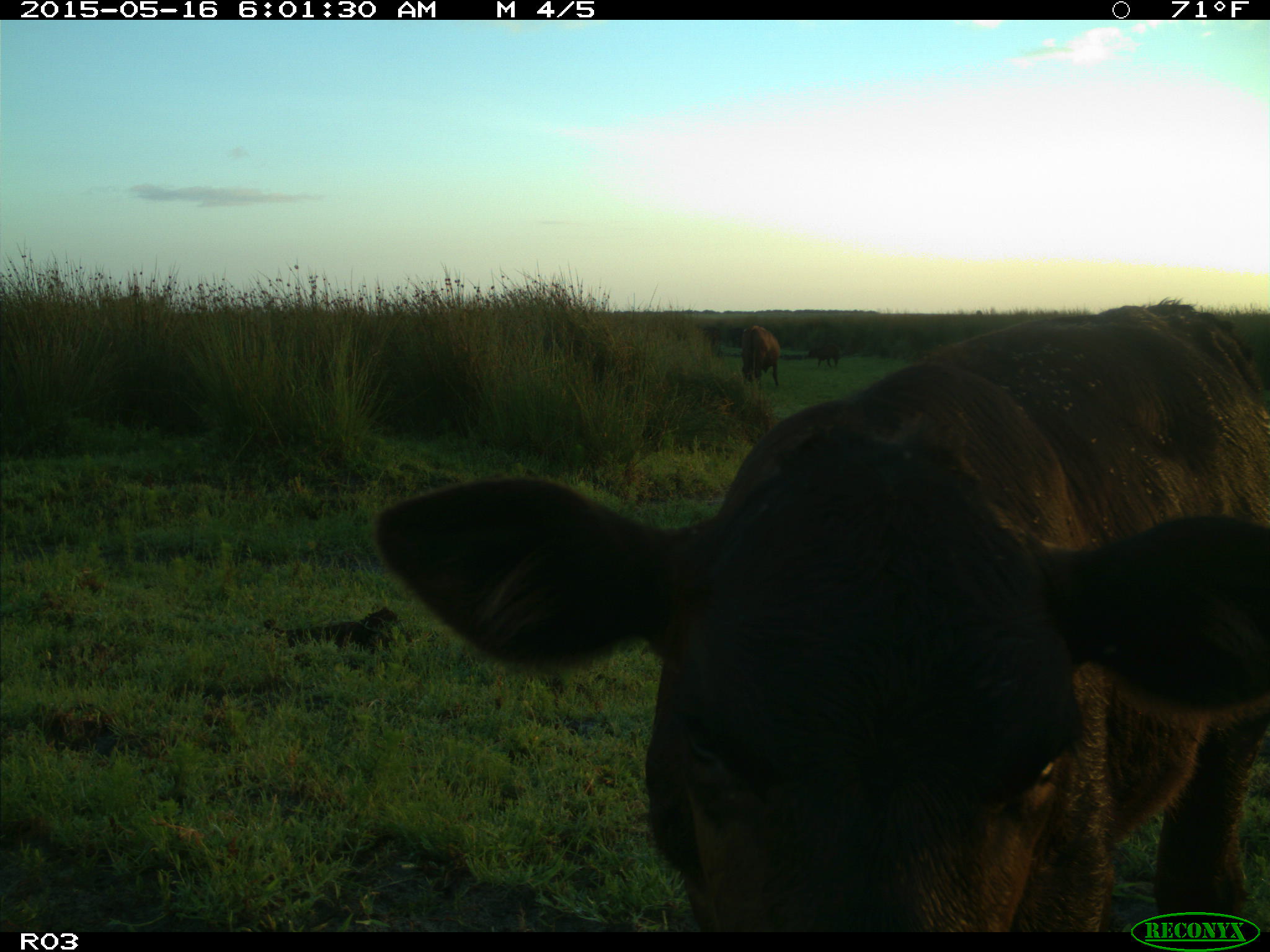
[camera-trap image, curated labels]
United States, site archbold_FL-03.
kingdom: Animalia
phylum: Chordata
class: Mammalia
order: Artiodactyla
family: Bovidae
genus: Bos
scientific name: Bos taurus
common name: domestic cow